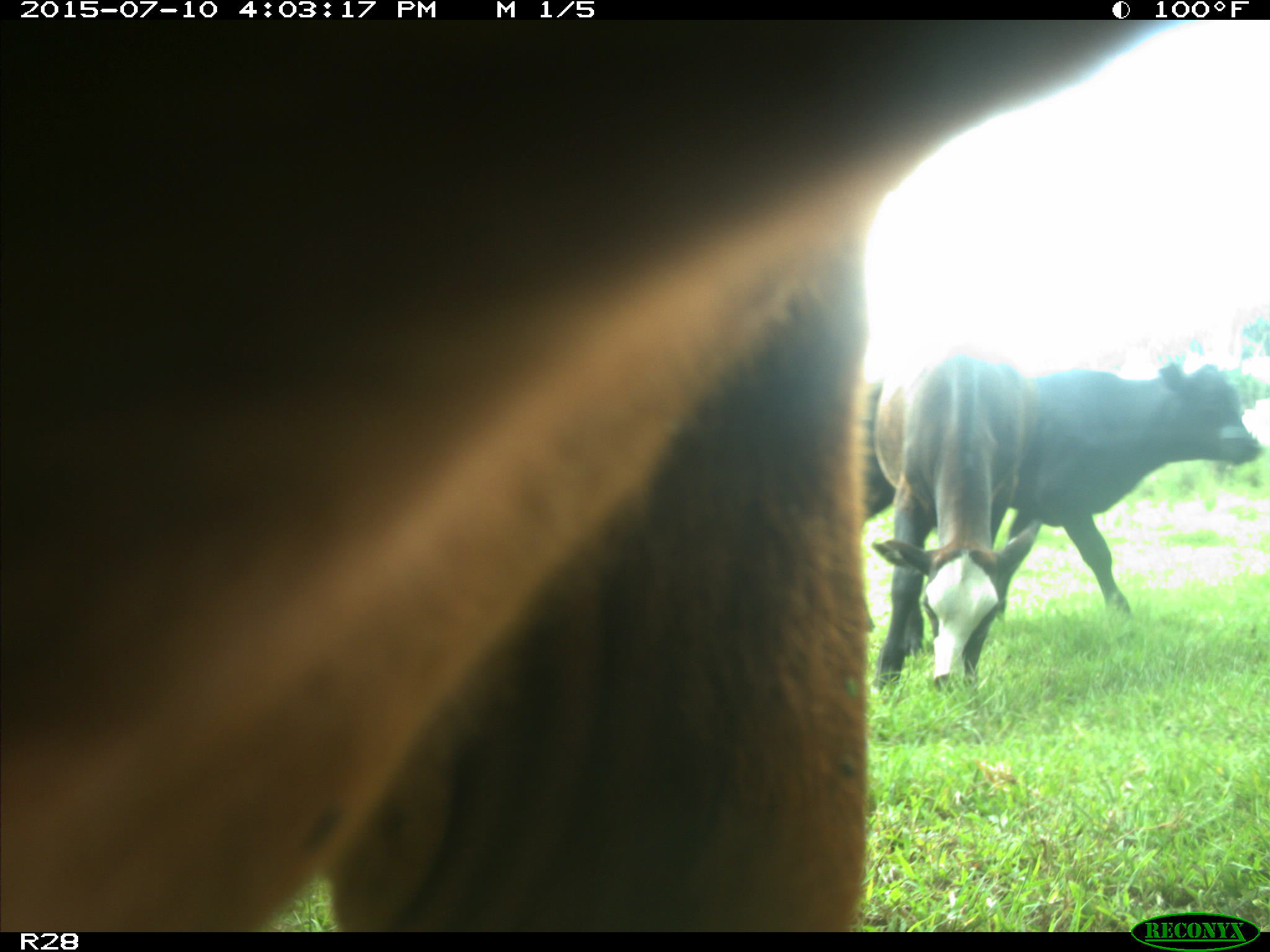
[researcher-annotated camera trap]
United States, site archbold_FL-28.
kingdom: Animalia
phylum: Chordata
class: Mammalia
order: Artiodactyla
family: Bovidae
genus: Bos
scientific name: Bos taurus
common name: domestic cow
Bos taurus (domestic cow).